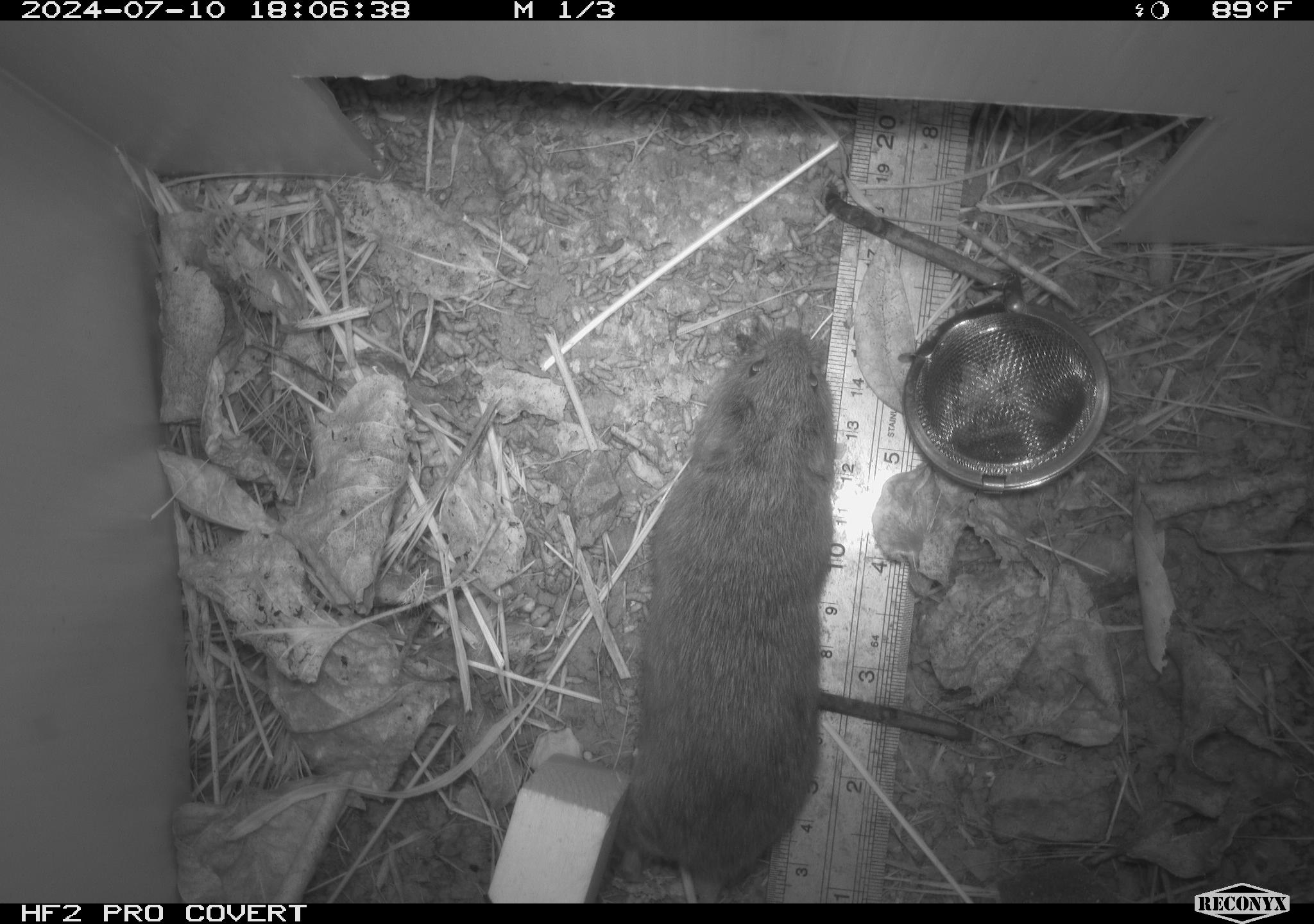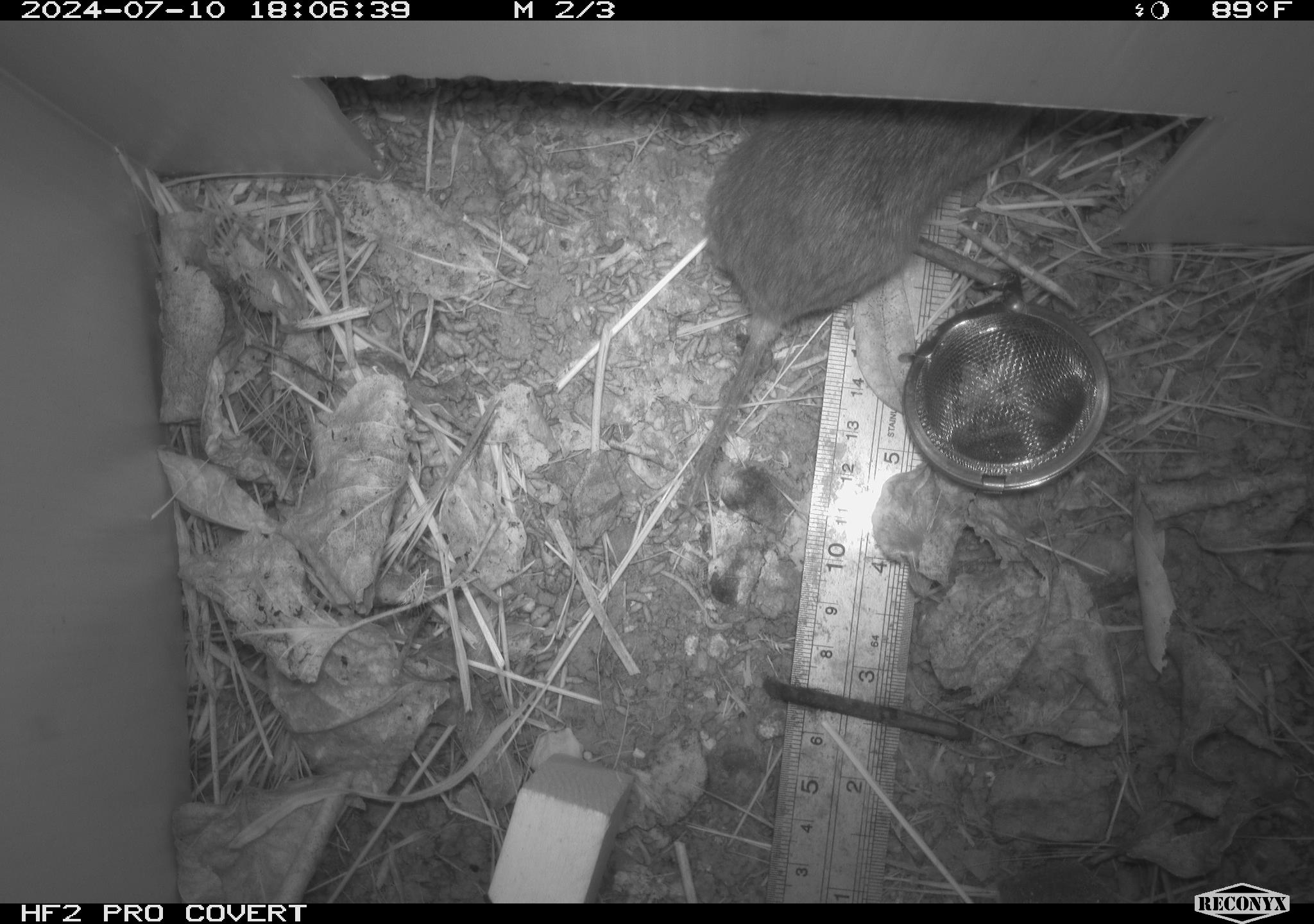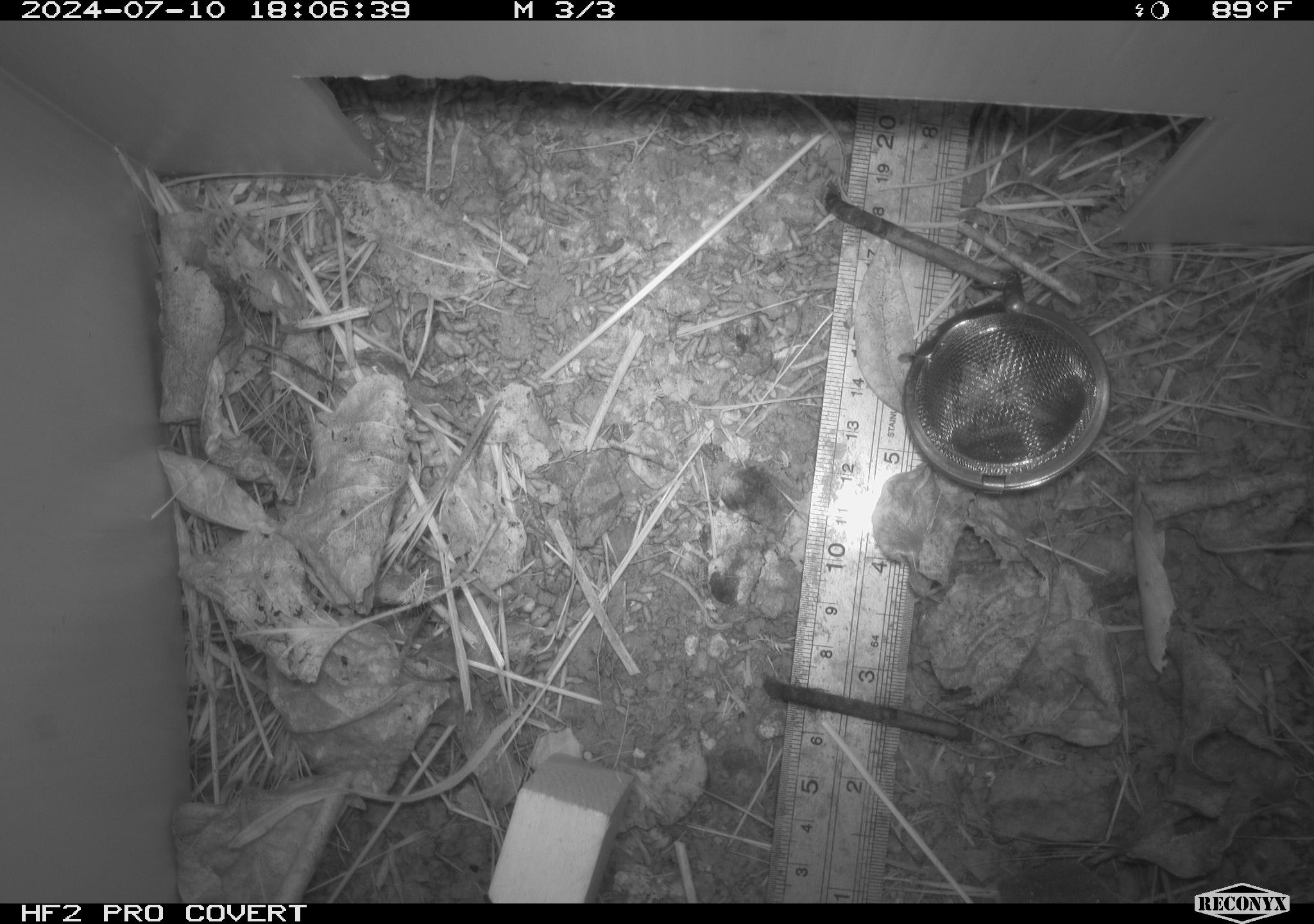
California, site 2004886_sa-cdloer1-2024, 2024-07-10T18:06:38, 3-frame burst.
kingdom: Animalia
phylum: Chordata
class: Mammalia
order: Rodentia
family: Cricetidae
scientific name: Arvicolinae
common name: voles, lemmings, and muskrats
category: arvicolinae subfamily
Arvicolinae subfamily (voles, lemmings, and muskrats) (Arvicolinae).